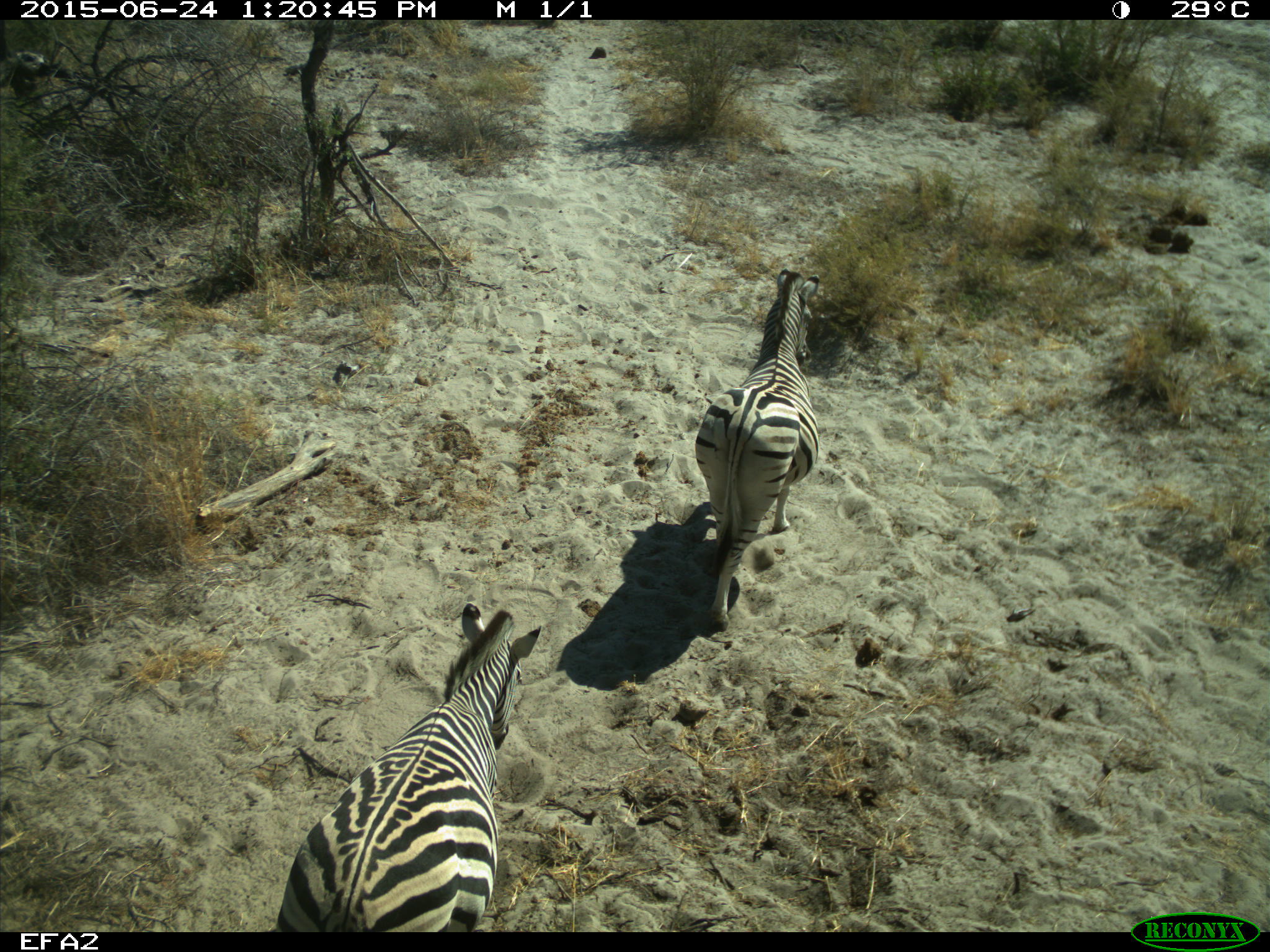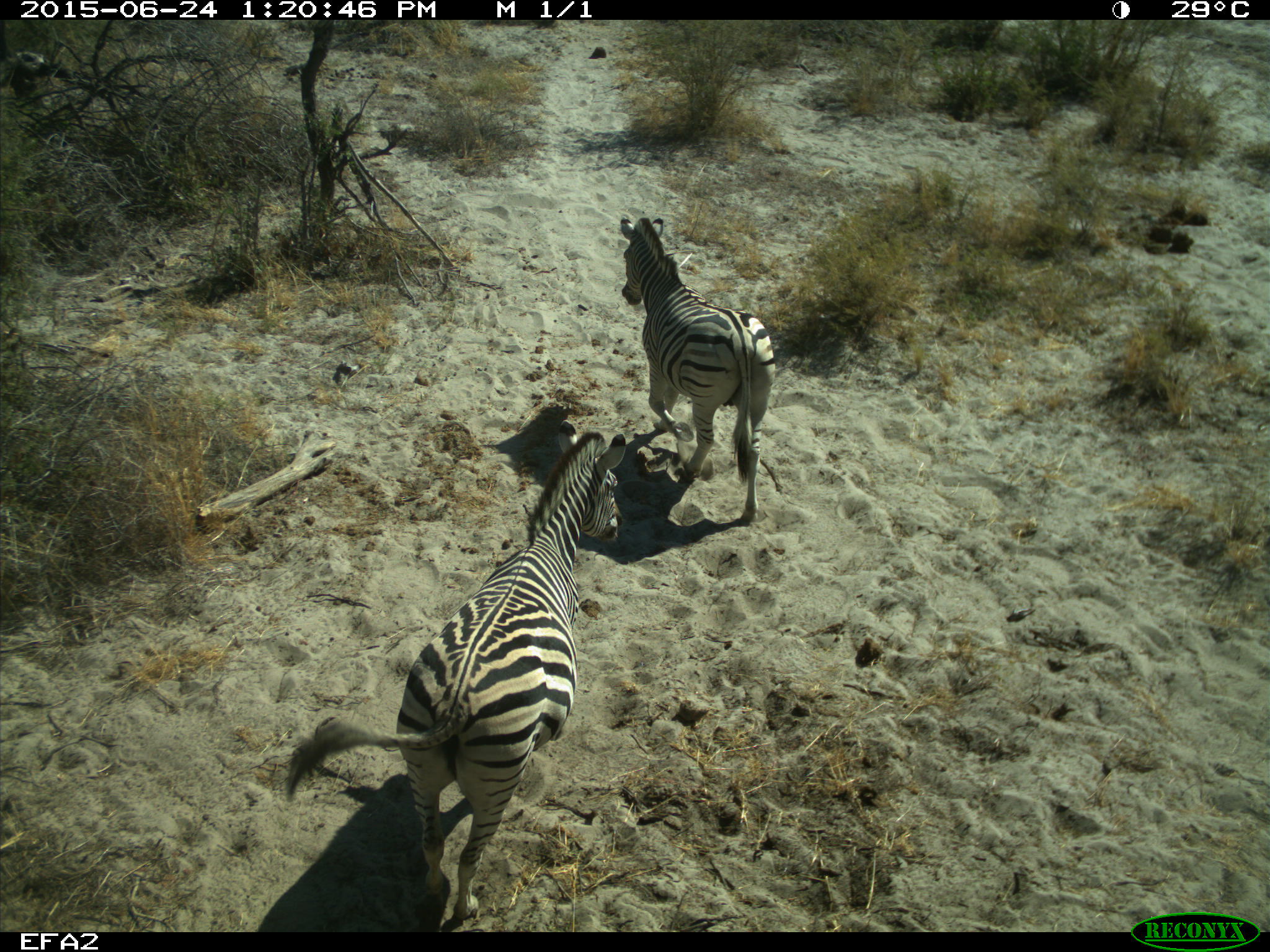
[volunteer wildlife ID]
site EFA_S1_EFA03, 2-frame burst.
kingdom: Animalia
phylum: Chordata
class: Mammalia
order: Perissodactyla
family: Equidae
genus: Equus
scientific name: Equus quagga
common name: plains zebra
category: zebraplains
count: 2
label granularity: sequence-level